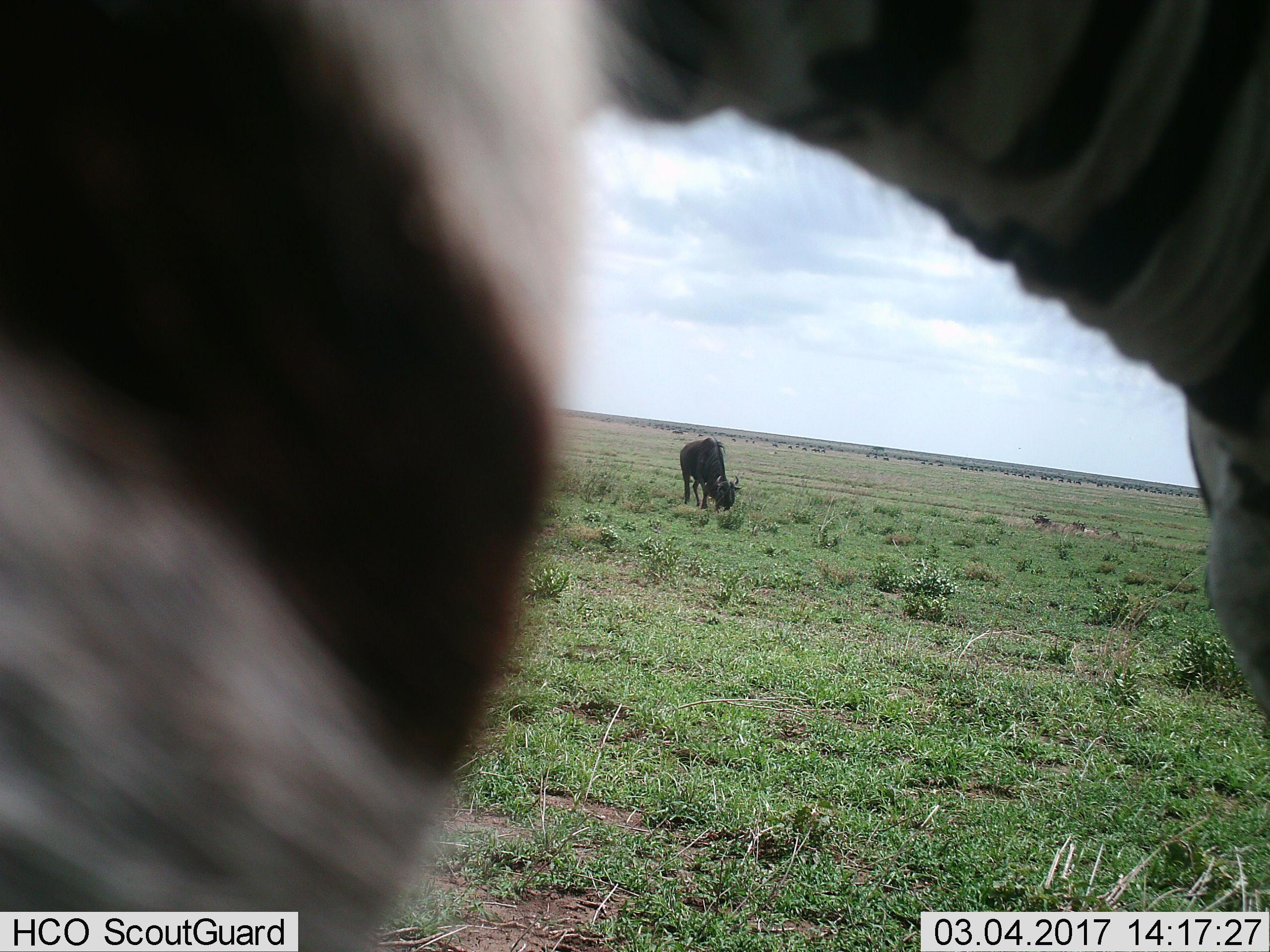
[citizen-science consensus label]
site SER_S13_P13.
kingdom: Animalia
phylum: Chordata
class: Mammalia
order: Artiodactyla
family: Bovidae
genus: Connochaetes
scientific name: Connochaetes taurinus taurinus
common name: blue wildebeest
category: wildebeestblue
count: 1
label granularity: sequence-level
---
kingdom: Animalia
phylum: Chordata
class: Mammalia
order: Perissodactyla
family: Equidae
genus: Equus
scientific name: Equus quagga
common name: plains zebra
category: zebraplains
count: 1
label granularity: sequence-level